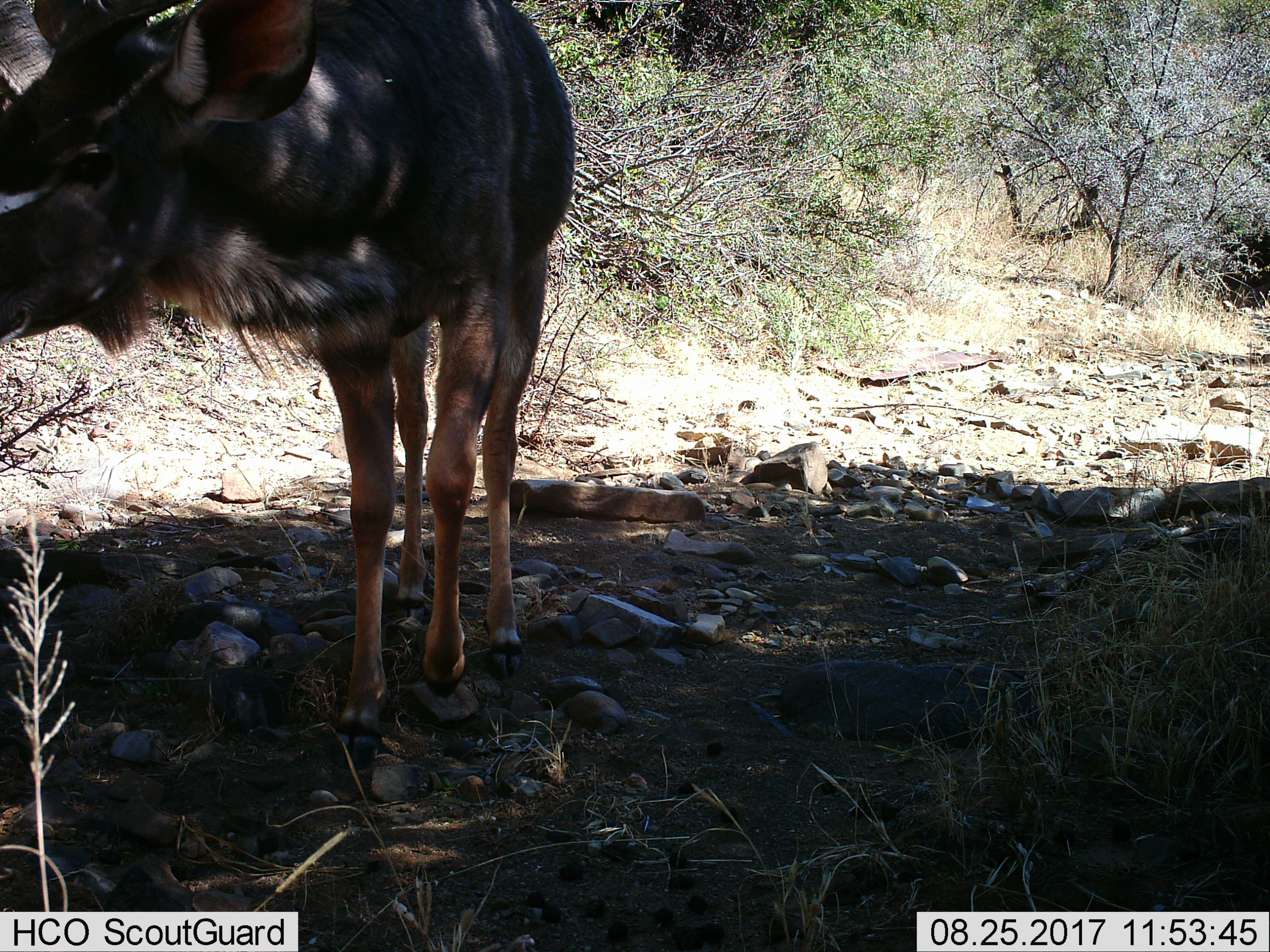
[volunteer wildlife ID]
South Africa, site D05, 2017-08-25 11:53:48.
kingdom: Animalia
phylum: Chordata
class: Mammalia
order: Artiodactyla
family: Bovidae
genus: Tragelaphus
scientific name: Tragelaphus strepsiceros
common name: greater kudu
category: kudu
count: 1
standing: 50%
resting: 0%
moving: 50%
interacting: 0%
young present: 0%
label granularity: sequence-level